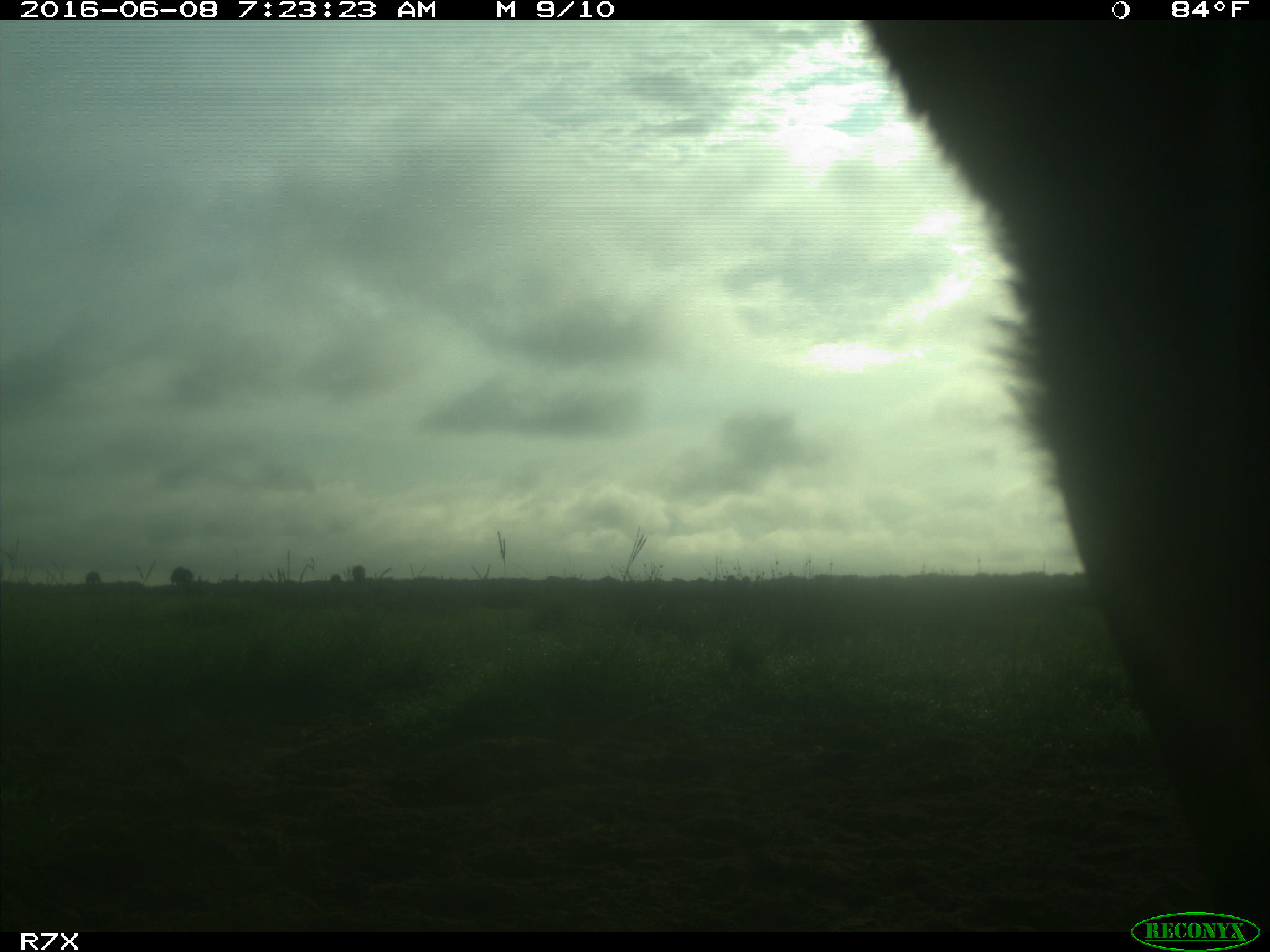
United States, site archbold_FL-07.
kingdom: Animalia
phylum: Chordata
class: Mammalia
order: Artiodactyla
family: Bovidae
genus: Bos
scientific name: Bos taurus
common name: domestic cow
Bos taurus (domestic cow).